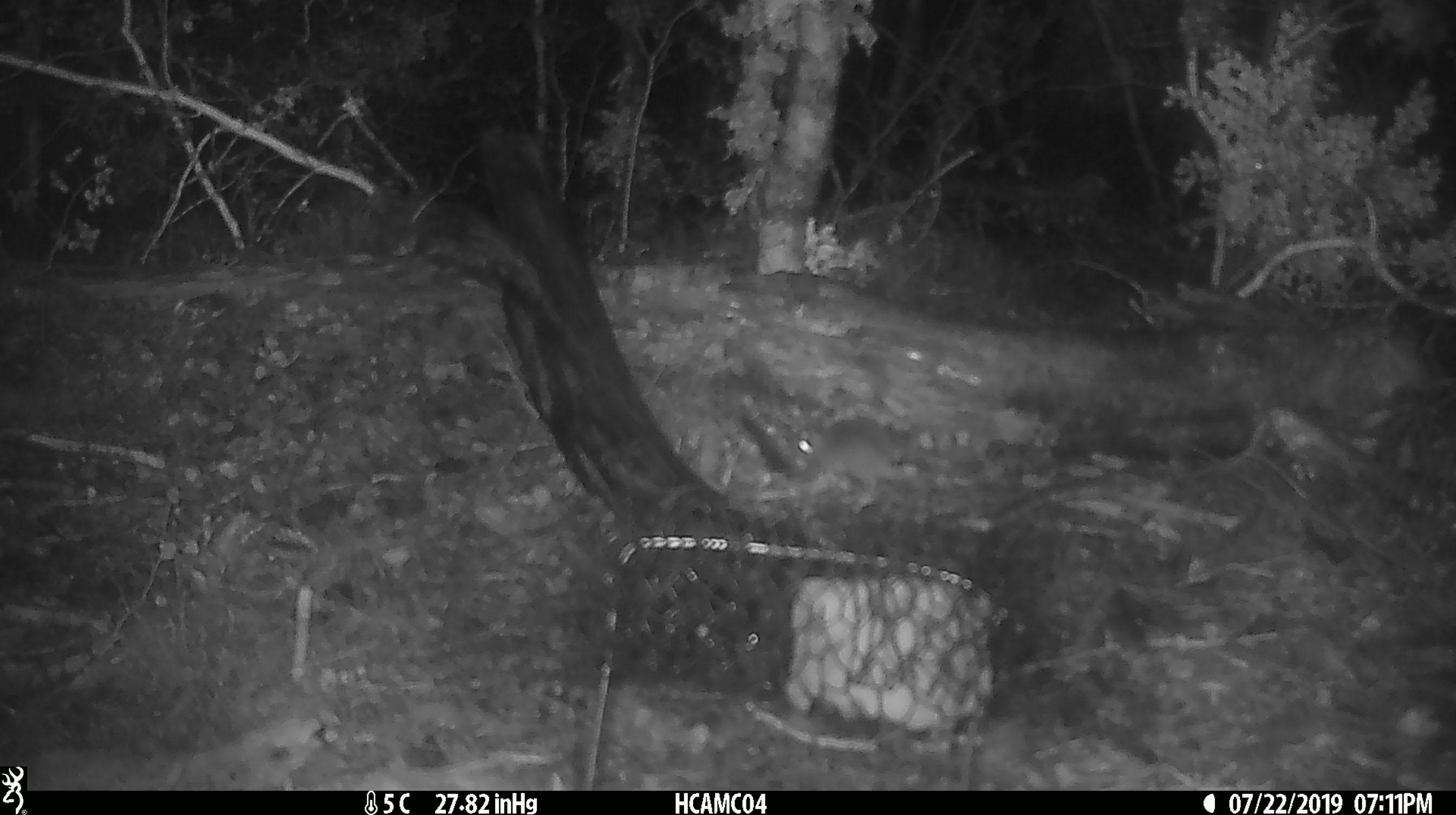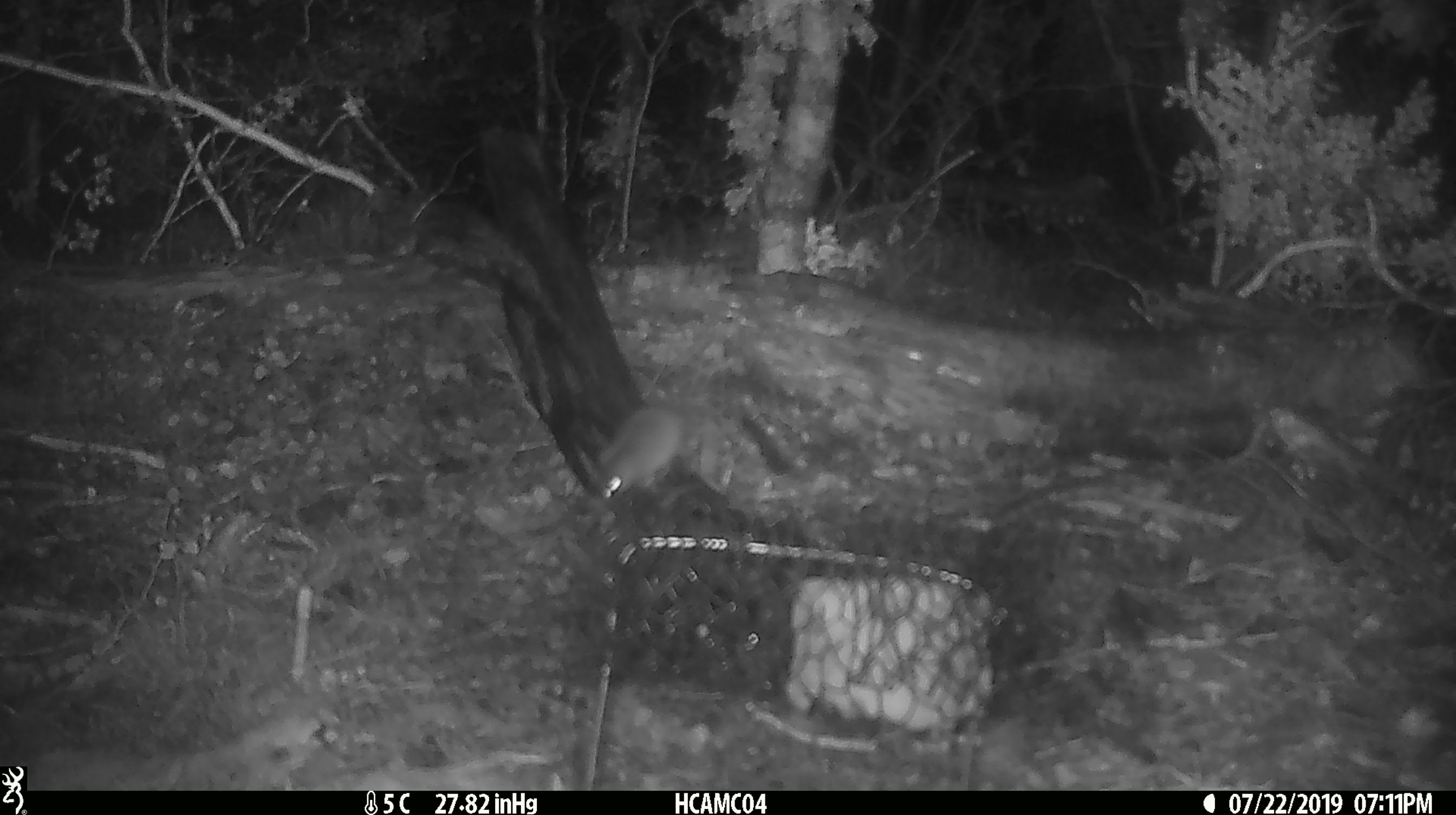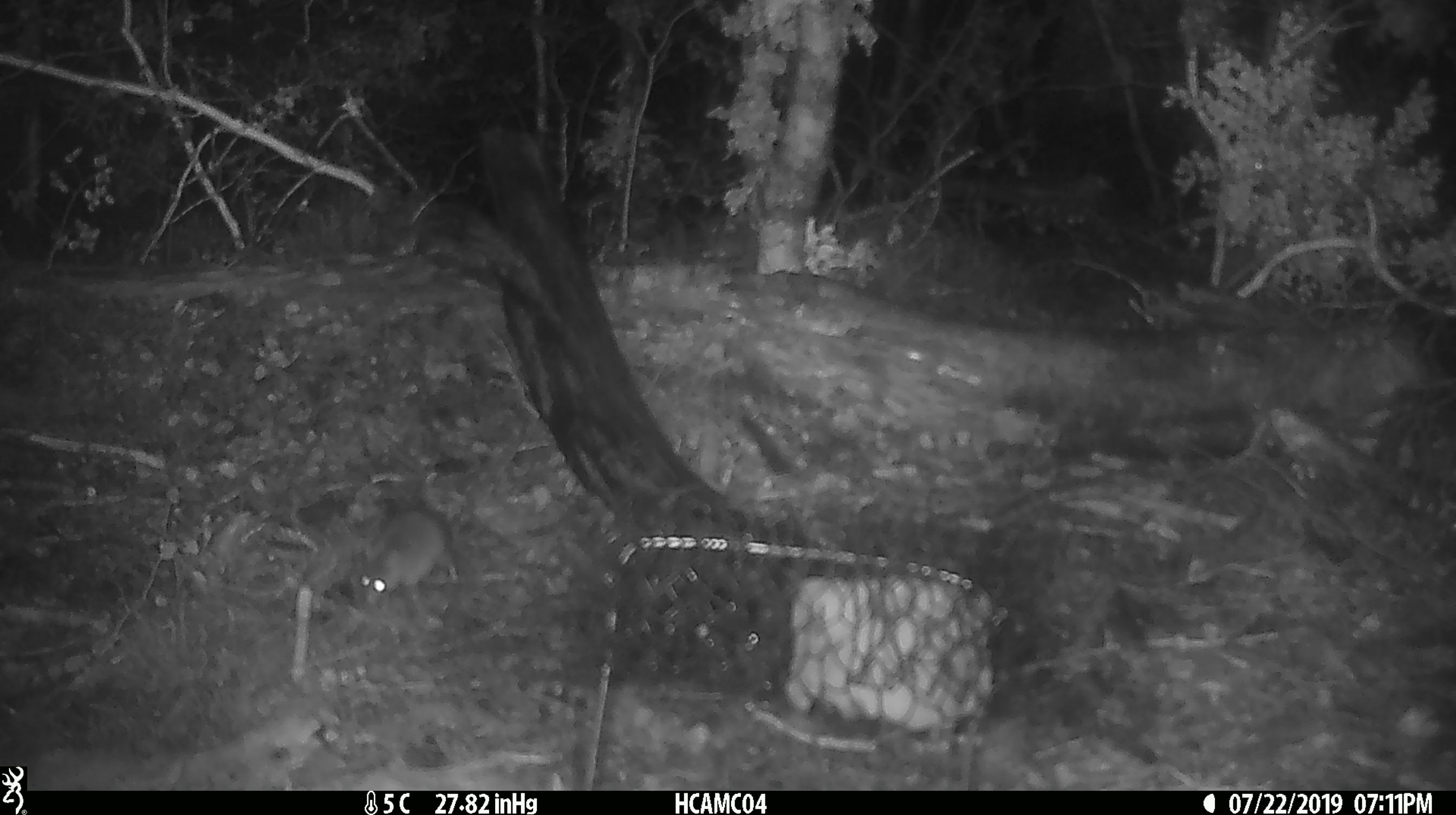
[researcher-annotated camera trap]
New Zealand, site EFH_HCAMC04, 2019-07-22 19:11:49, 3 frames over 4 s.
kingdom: Animalia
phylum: Chordata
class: Mammalia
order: Rodentia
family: Muridae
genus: Mus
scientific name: Mus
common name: mouse